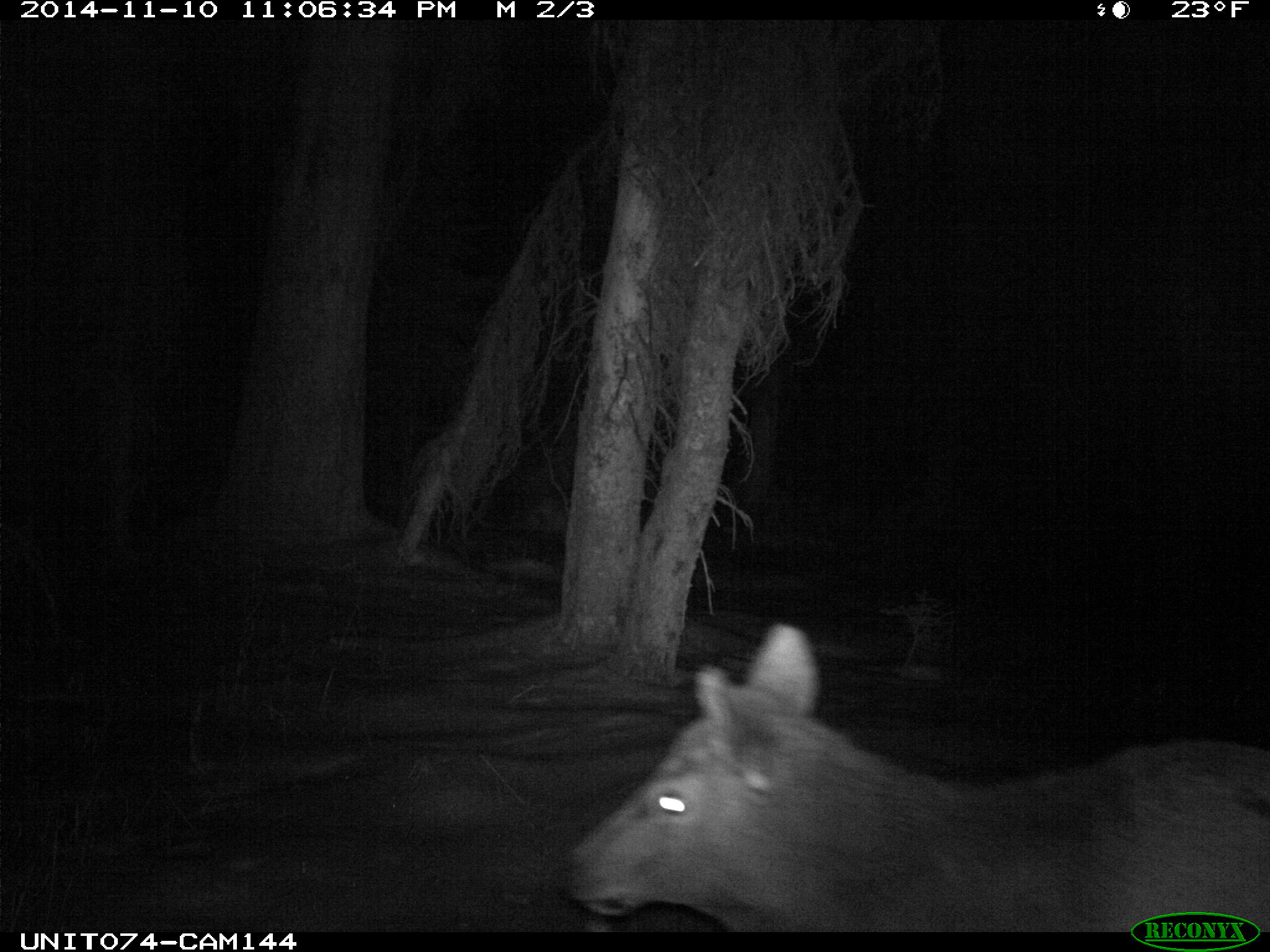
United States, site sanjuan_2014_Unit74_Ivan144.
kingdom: Animalia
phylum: Chordata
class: Mammalia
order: Artiodactyla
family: Cervidae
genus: Cervus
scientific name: Cervus elaphus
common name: red deer